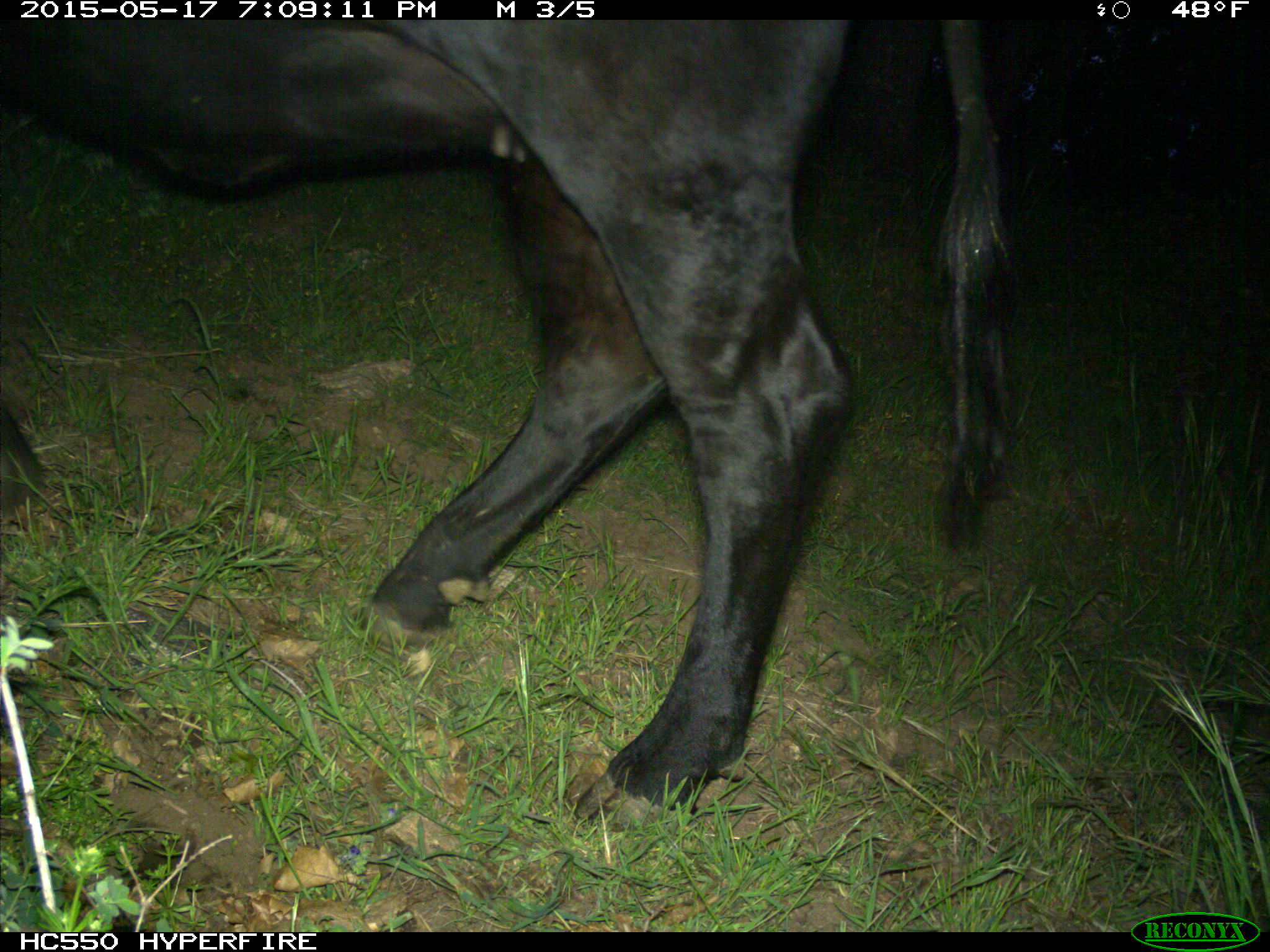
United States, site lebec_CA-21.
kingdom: Animalia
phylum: Chordata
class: Mammalia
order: Artiodactyla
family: Bovidae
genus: Bos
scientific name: Bos taurus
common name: domestic cow